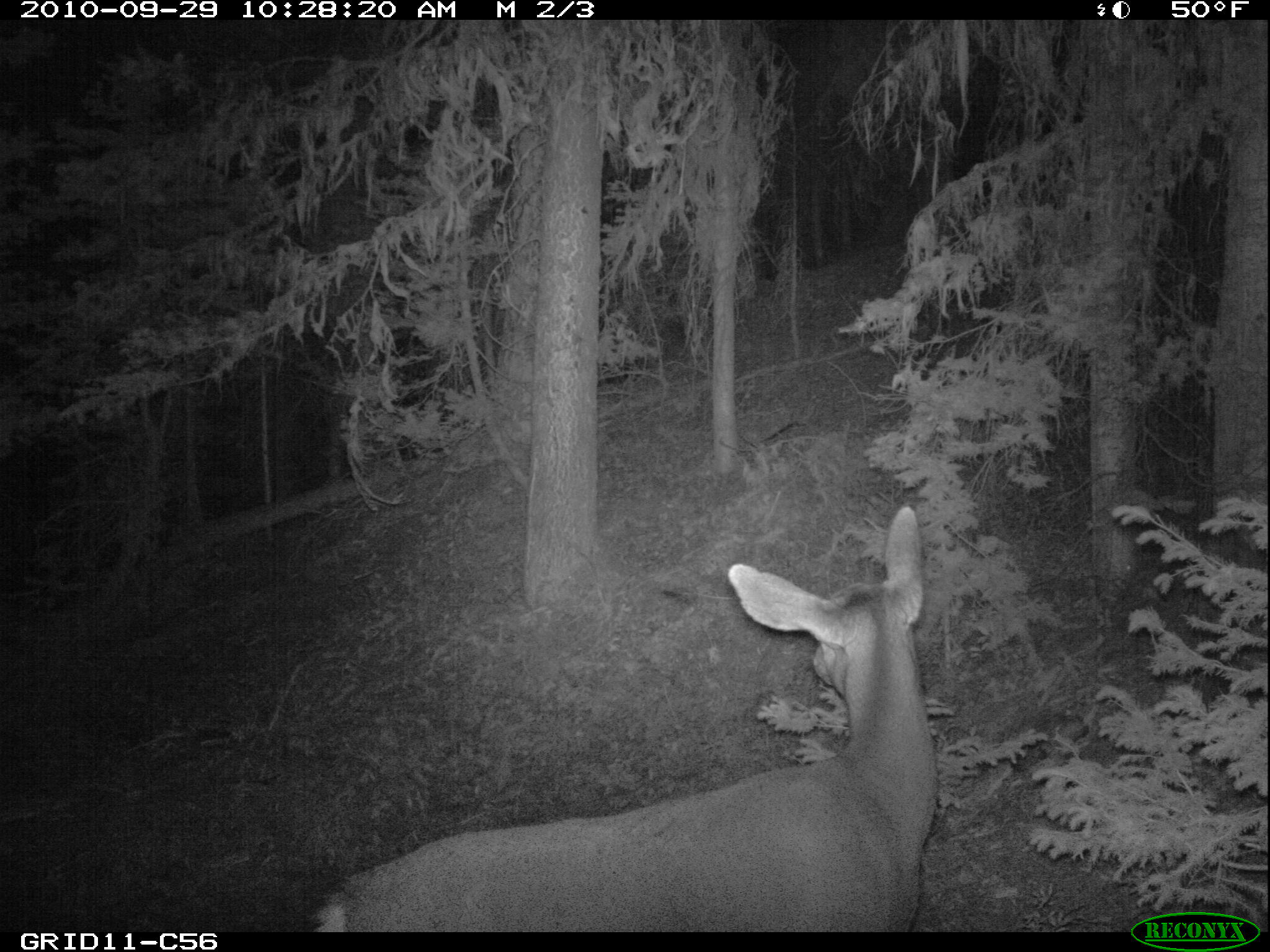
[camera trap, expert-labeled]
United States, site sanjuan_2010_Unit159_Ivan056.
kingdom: Animalia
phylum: Chordata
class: Mammalia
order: Artiodactyla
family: Cervidae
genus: Odocoileus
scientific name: Odocoileus hemionus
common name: mule deer